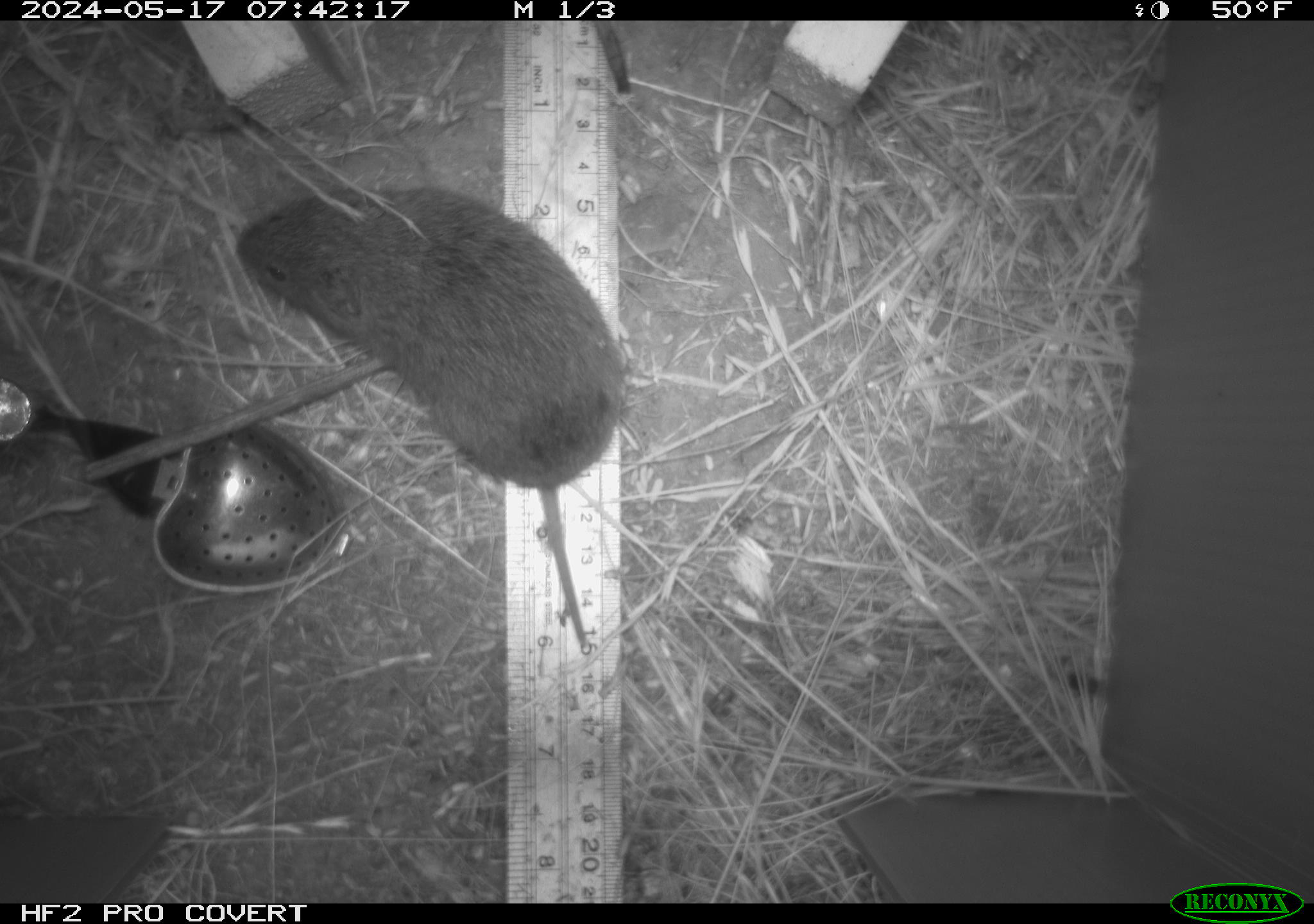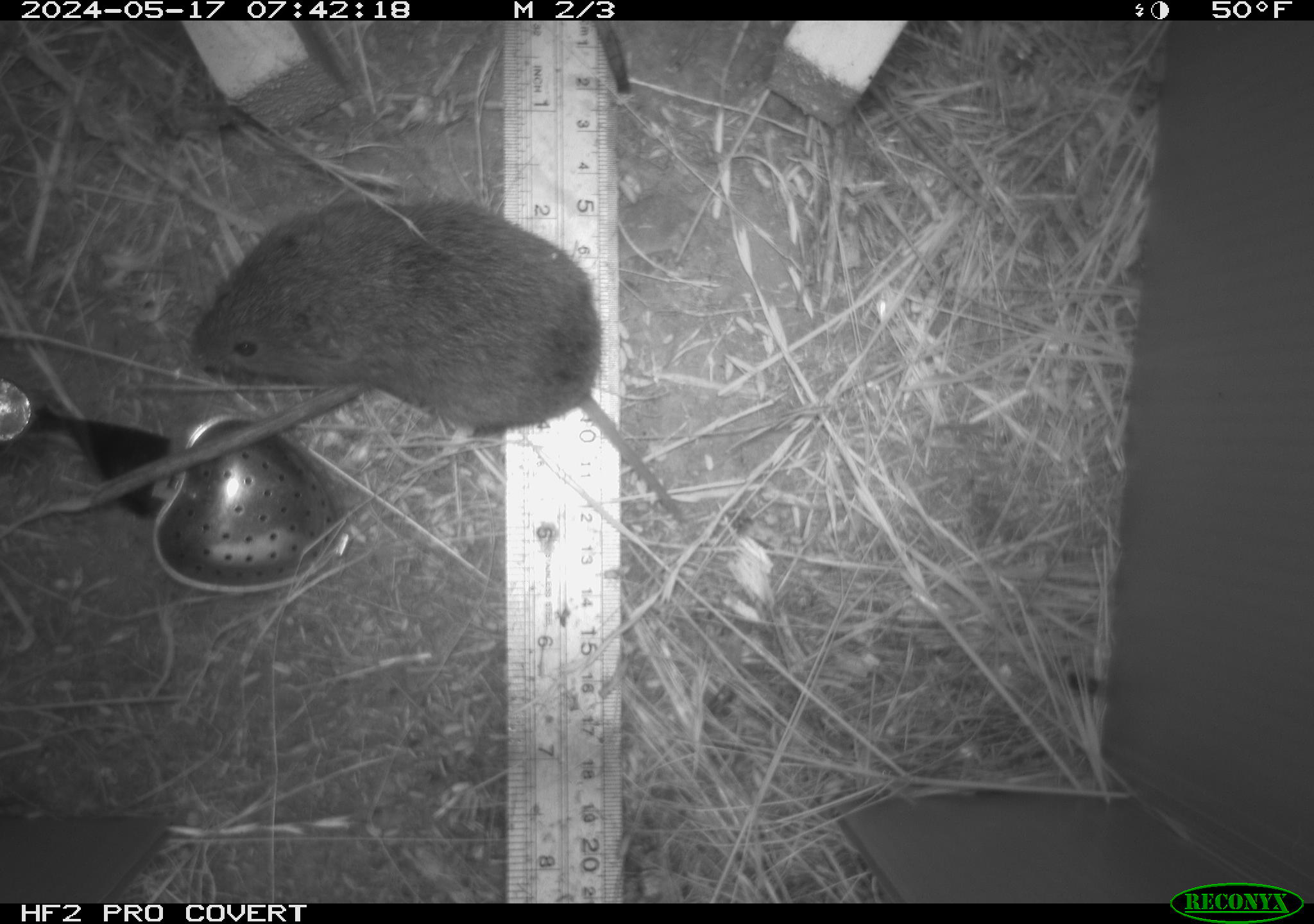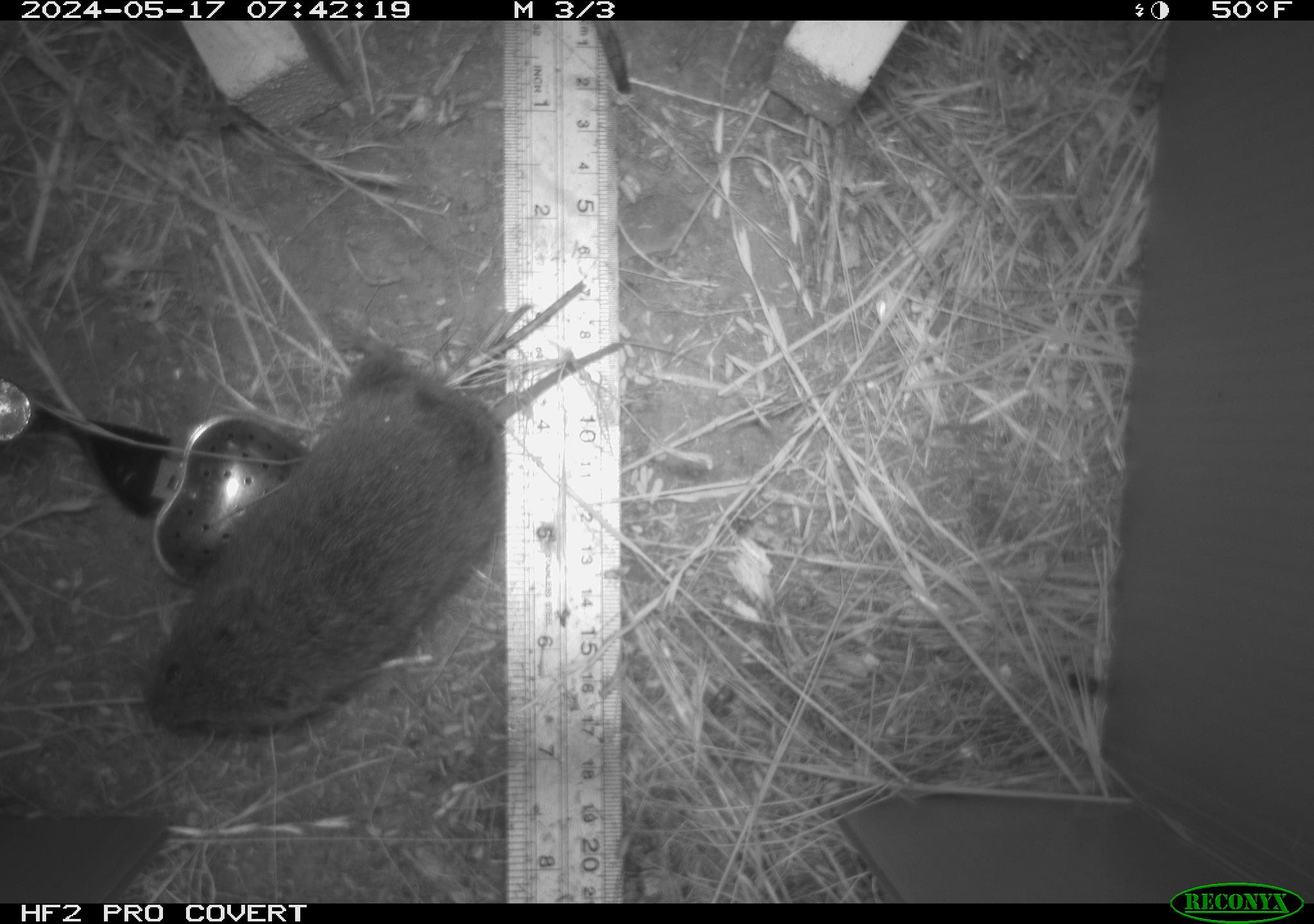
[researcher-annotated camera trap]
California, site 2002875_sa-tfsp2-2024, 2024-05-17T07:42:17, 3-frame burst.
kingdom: Animalia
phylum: Chordata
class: Mammalia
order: Rodentia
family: Cricetidae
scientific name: Arvicolinae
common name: voles, lemmings, and muskrats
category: arvicolinae subfamily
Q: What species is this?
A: Arvicolinae subfamily (voles, lemmings, and muskrats) (Arvicolinae).